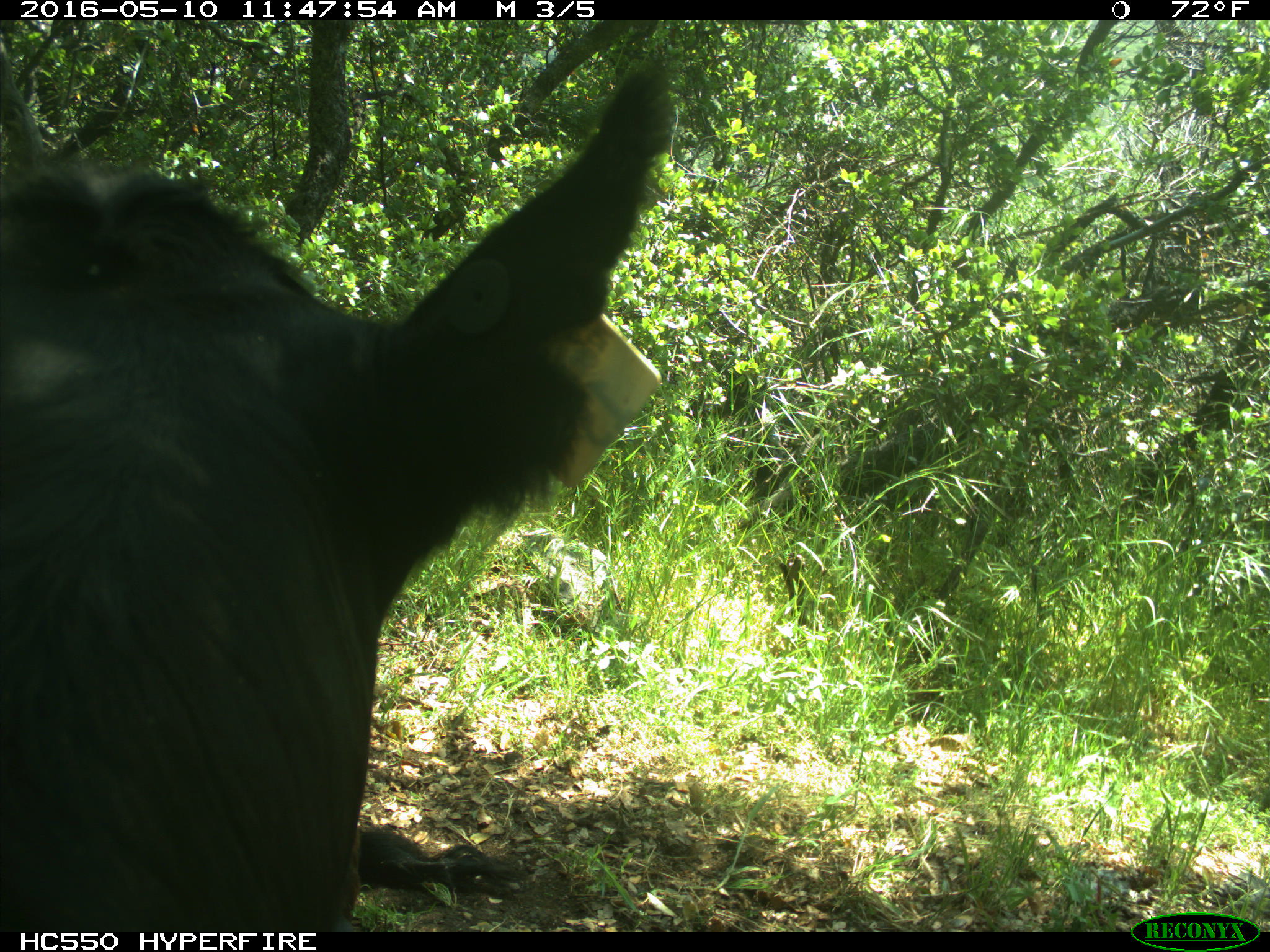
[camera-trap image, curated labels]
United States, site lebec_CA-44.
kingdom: Animalia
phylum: Chordata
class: Mammalia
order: Artiodactyla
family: Bovidae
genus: Bos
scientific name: Bos taurus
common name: domestic cow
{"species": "Bos taurus (domestic cow)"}